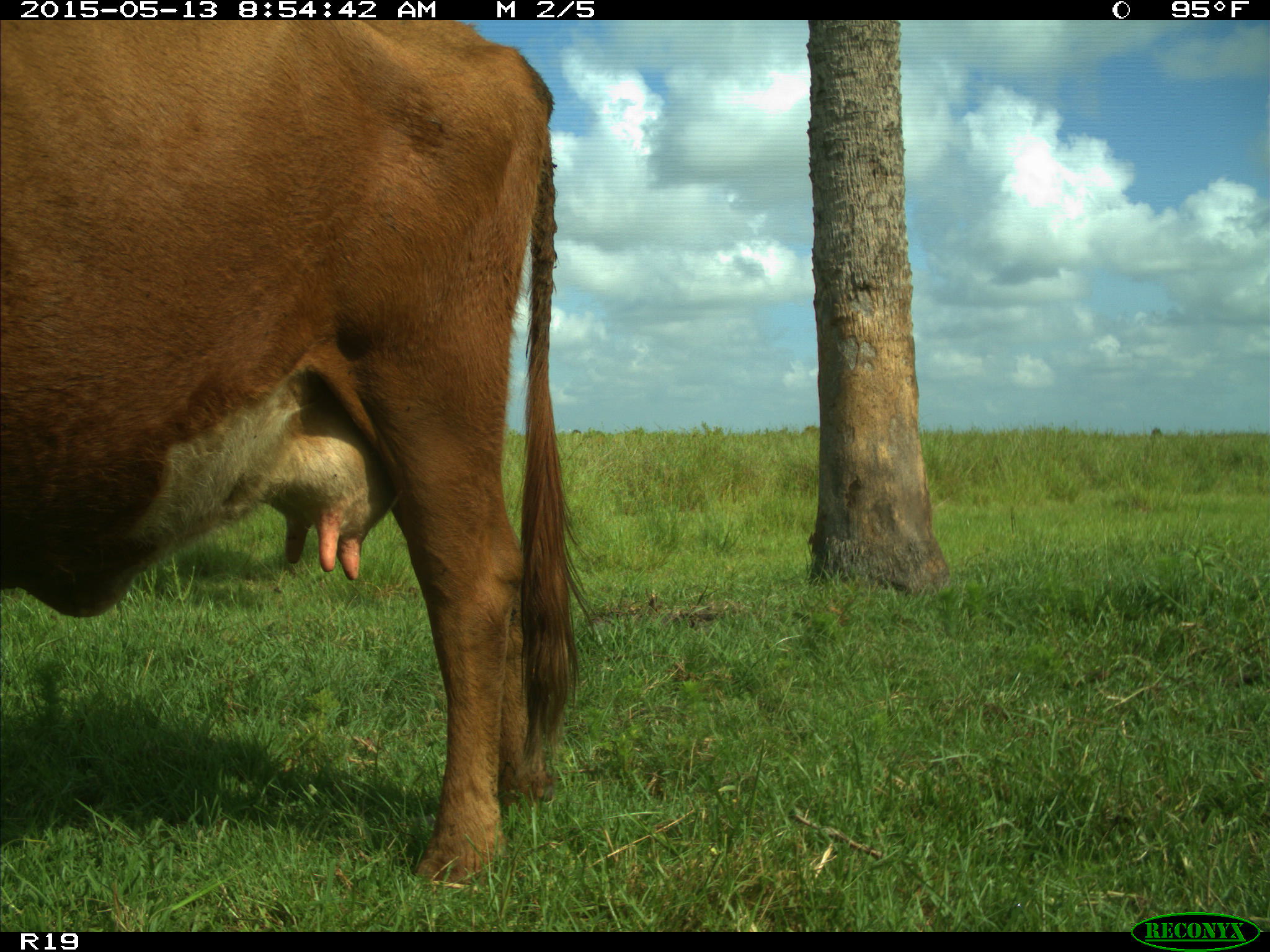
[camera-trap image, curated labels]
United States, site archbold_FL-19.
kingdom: Animalia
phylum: Chordata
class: Mammalia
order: Artiodactyla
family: Bovidae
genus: Bos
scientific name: Bos taurus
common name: domestic cow